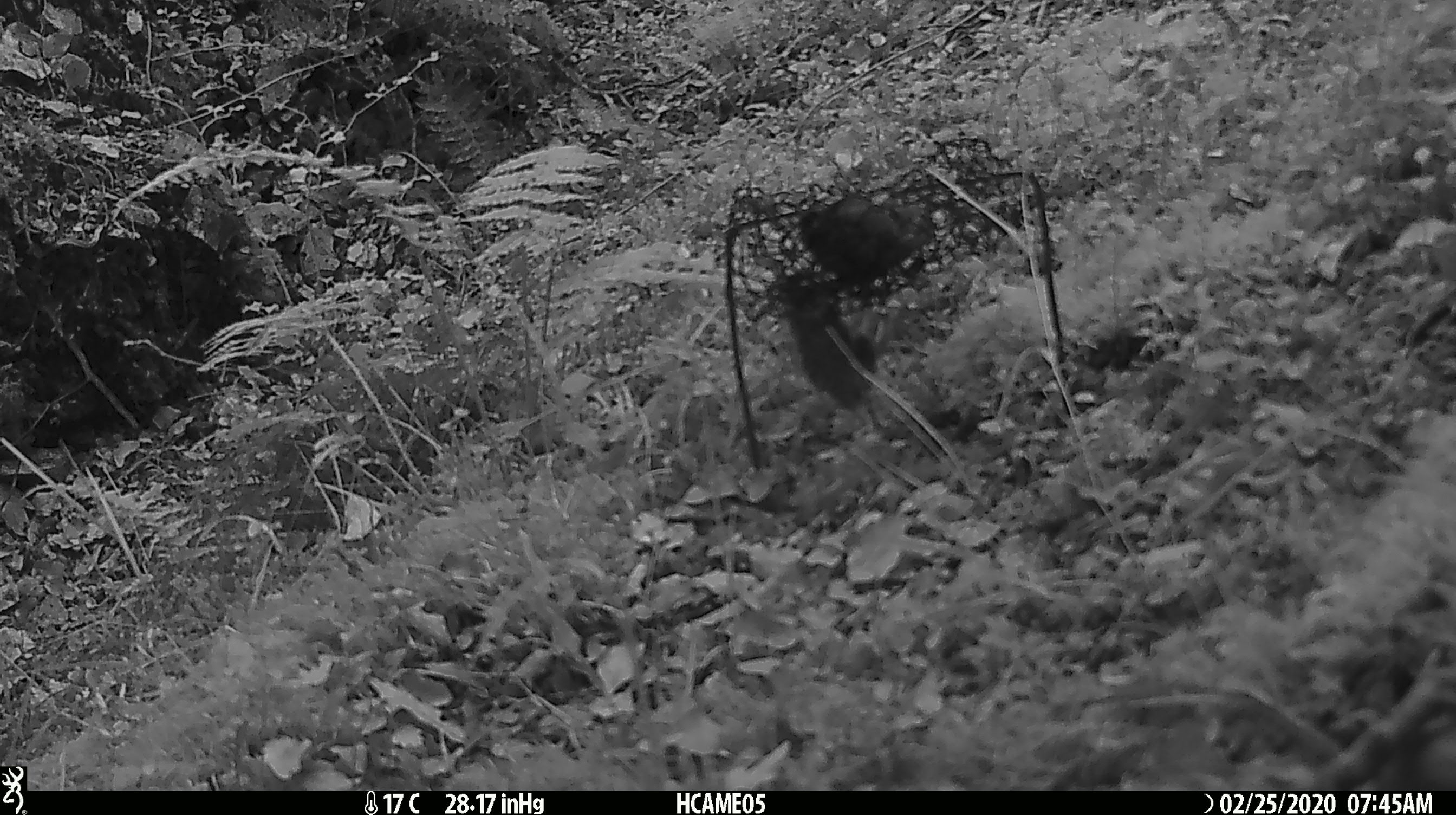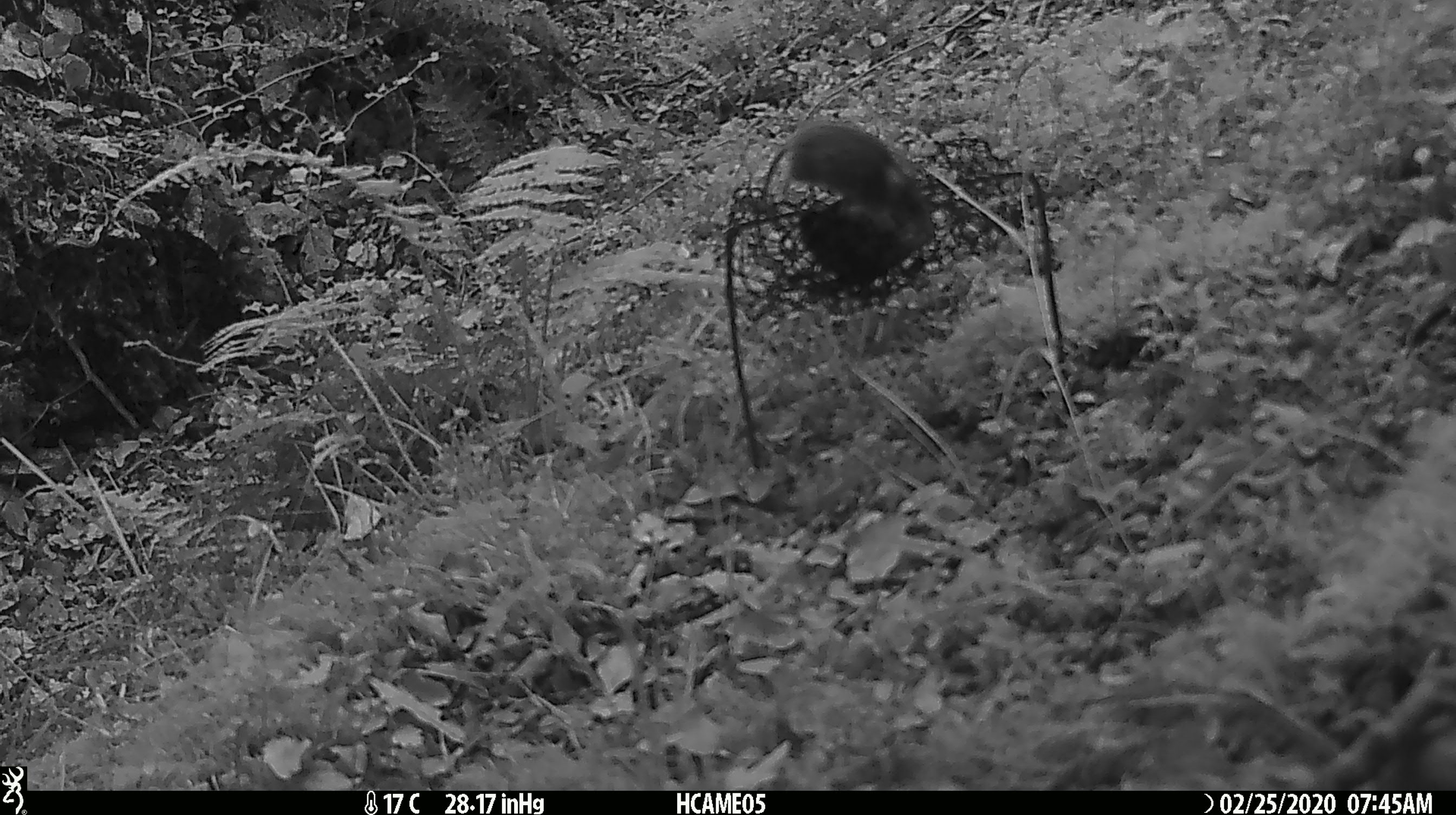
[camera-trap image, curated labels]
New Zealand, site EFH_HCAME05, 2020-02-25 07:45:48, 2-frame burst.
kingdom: Animalia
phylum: Chordata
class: Mammalia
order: Rodentia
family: Muridae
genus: Mus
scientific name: Mus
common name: mouse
Mouse (Mus).